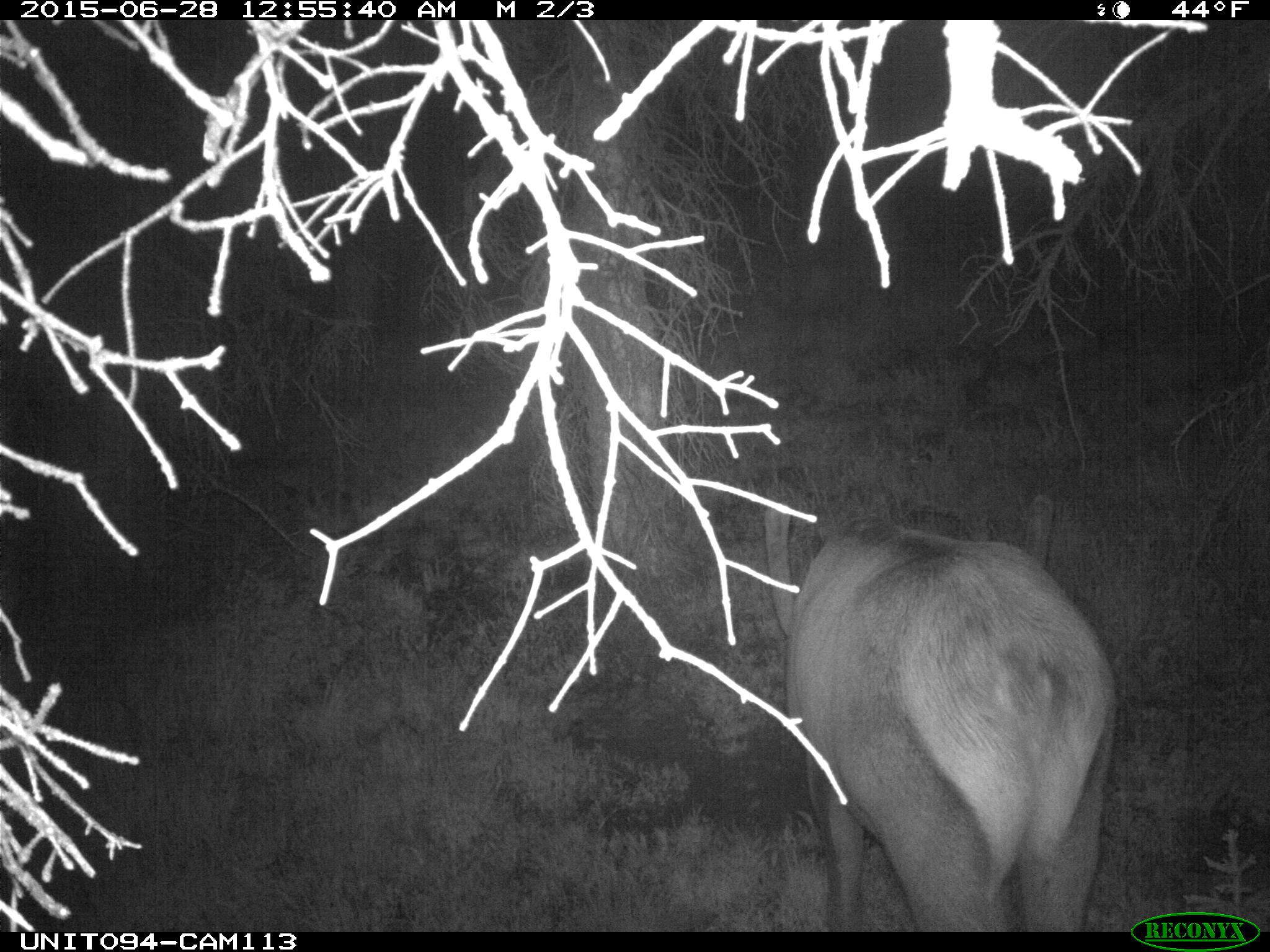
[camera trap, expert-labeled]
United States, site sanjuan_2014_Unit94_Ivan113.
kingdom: Animalia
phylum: Chordata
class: Mammalia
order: Artiodactyla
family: Cervidae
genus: Cervus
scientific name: Cervus elaphus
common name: red deer